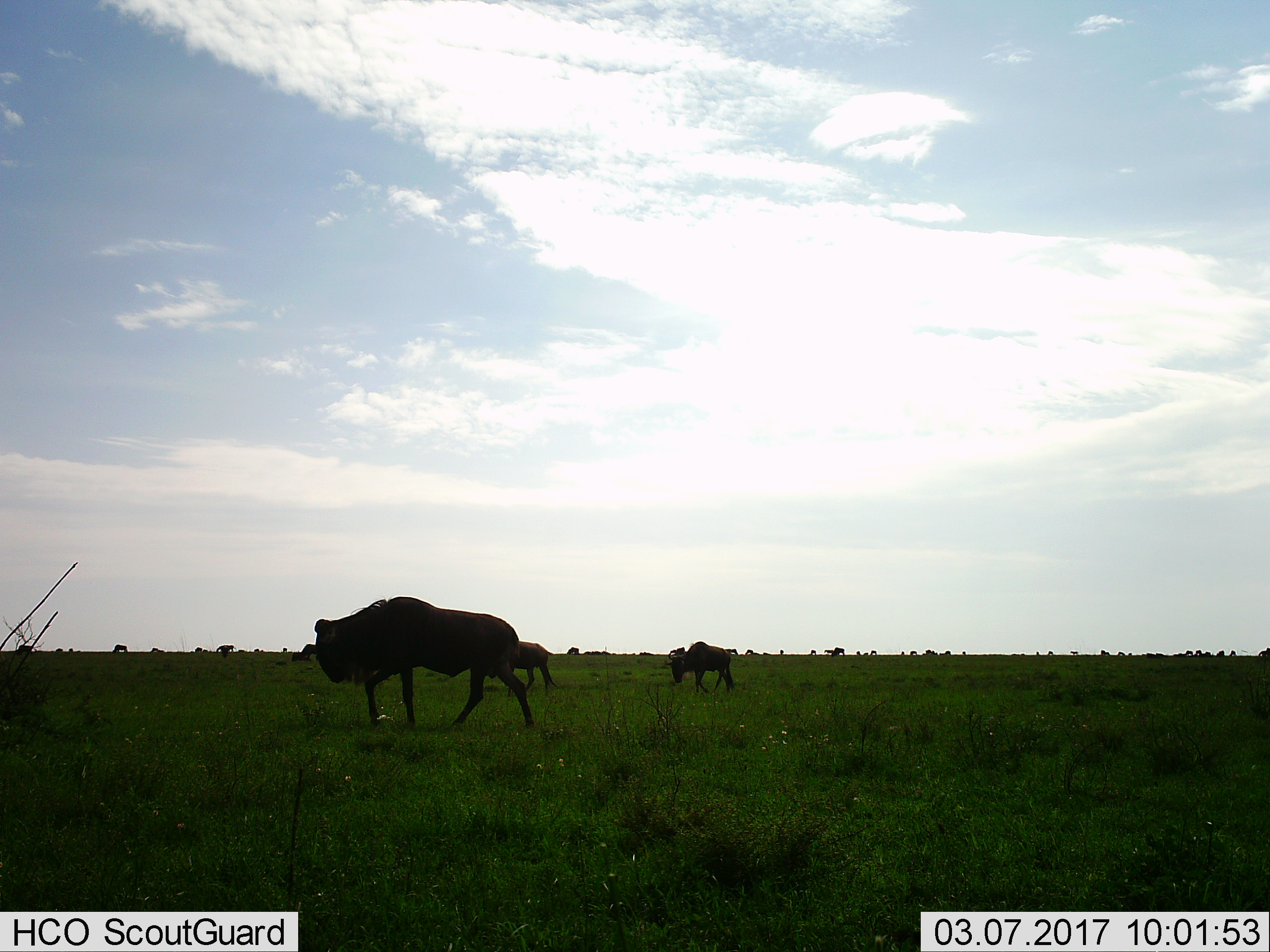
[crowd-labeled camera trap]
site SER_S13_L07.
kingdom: Animalia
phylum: Chordata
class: Mammalia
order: Artiodactyla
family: Bovidae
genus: Connochaetes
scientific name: Connochaetes taurinus taurinus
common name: blue wildebeest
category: wildebeestblue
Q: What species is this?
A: Wildebeestblue (blue wildebeest) (Connochaetes taurinus taurinus).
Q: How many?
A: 3.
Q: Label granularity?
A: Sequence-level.